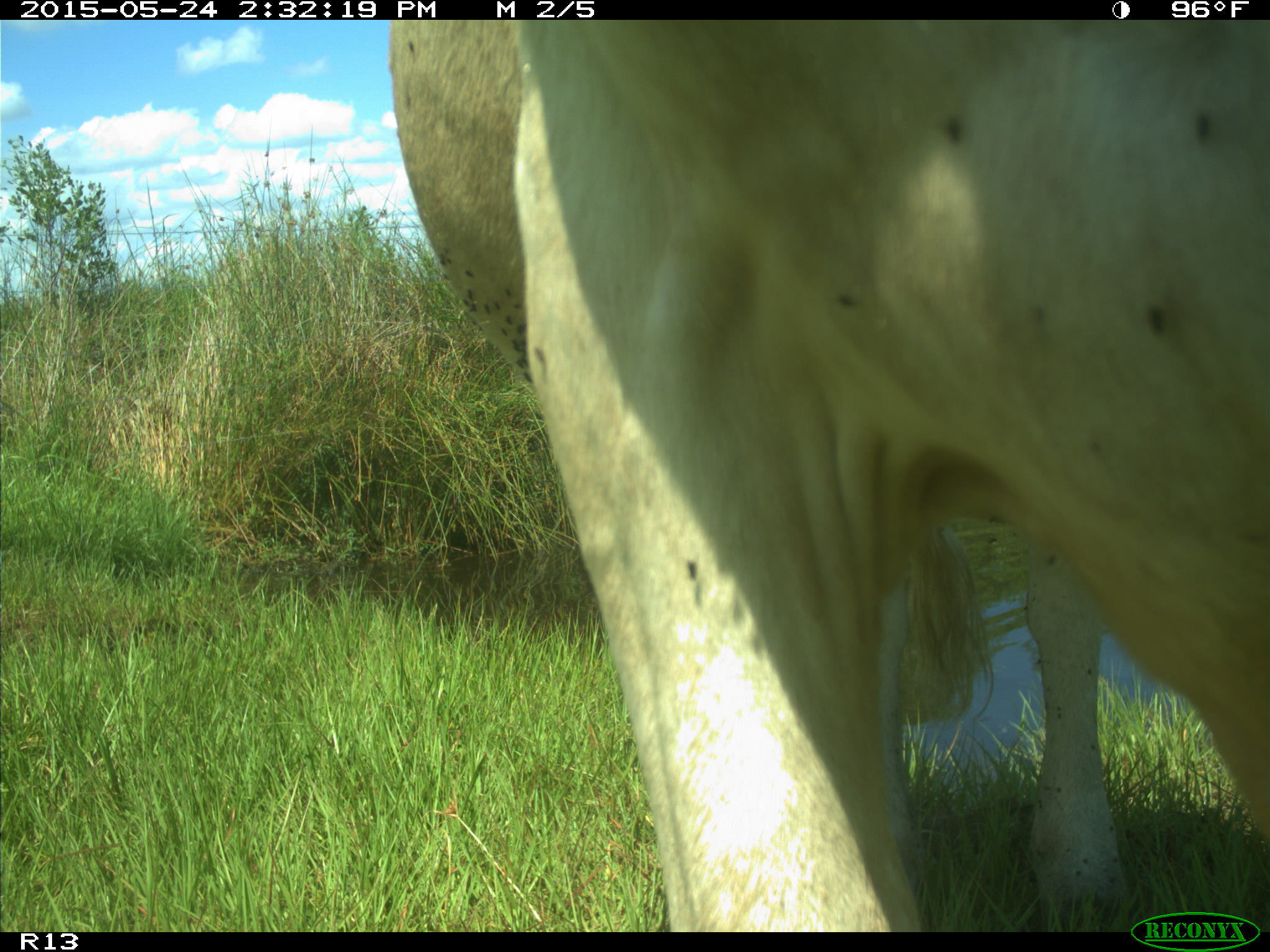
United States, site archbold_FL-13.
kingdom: Animalia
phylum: Chordata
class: Mammalia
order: Artiodactyla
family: Bovidae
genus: Bos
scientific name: Bos taurus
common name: domestic cow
Bos taurus (domestic cow).